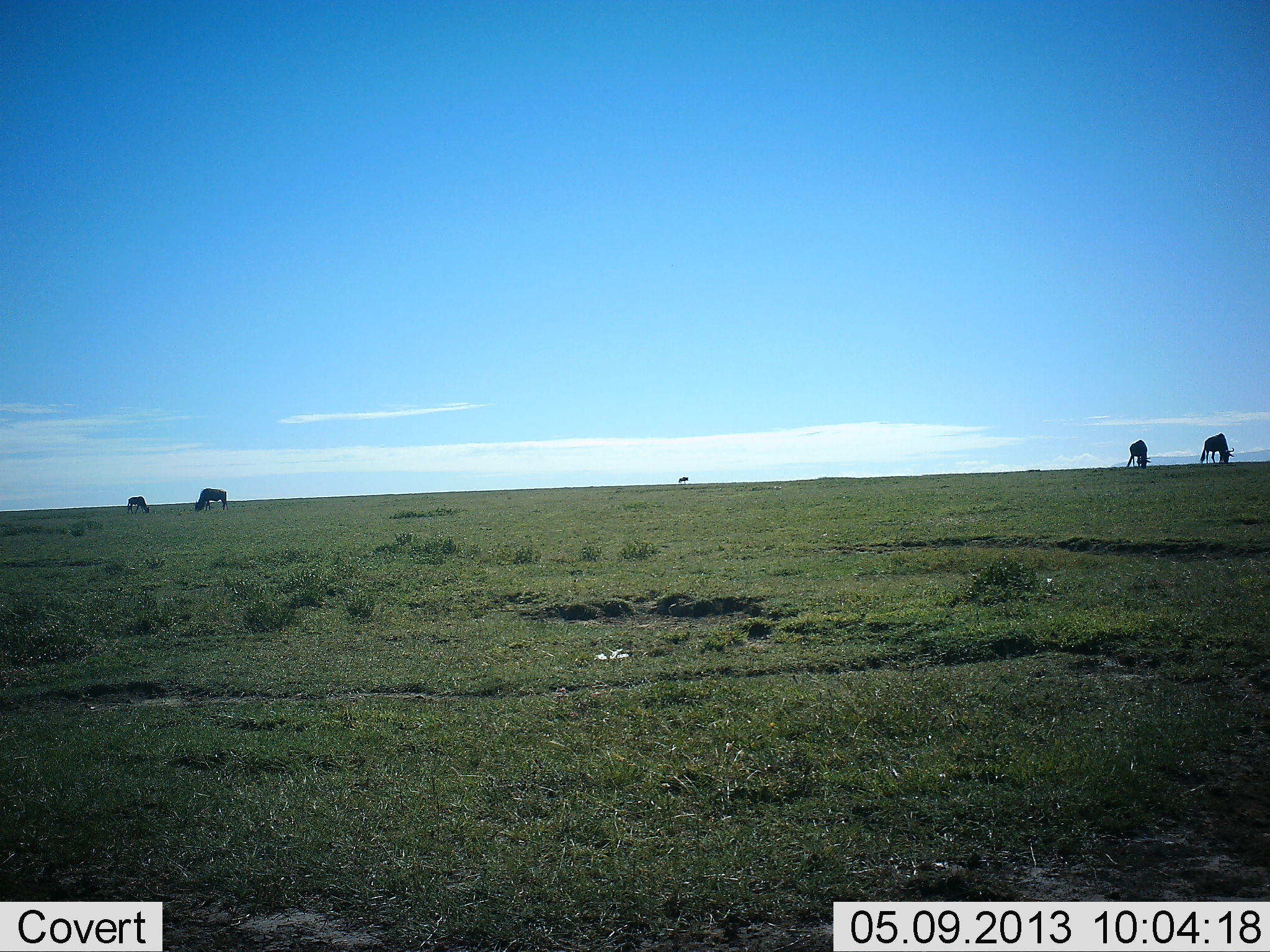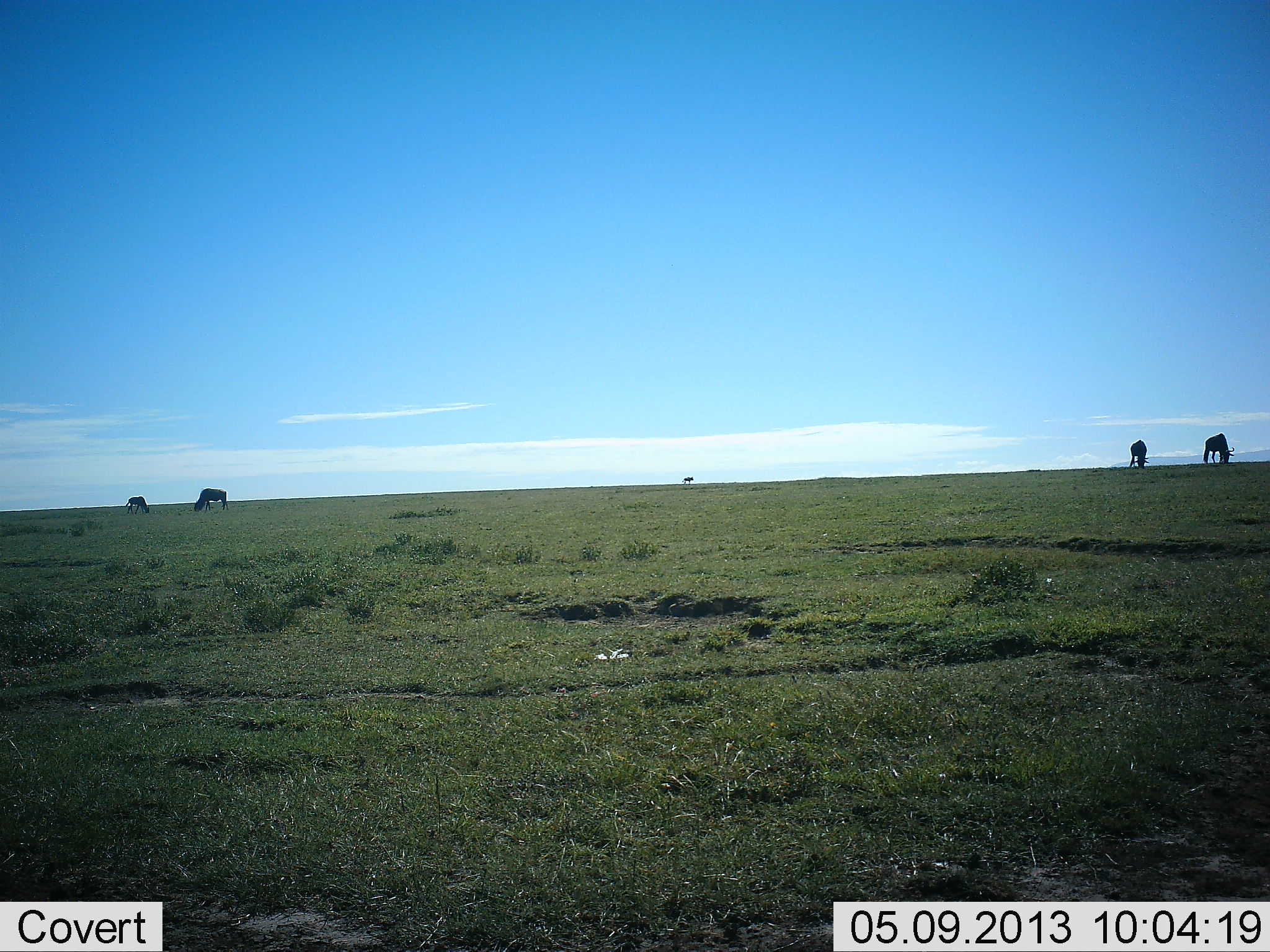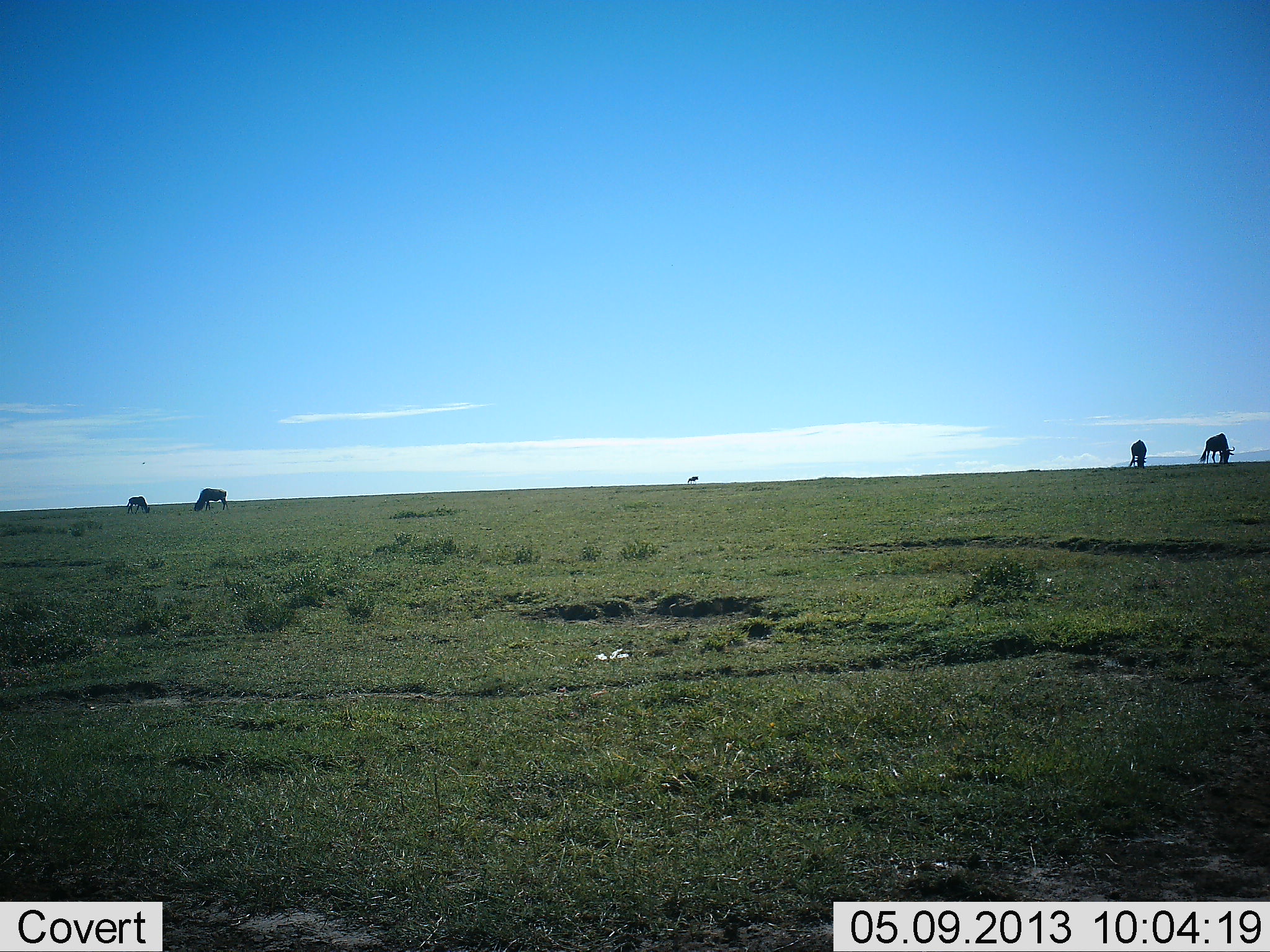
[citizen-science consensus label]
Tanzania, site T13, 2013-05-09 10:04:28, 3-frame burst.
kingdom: Animalia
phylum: Chordata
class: Mammalia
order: Artiodactyla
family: Bovidae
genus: Connochaetes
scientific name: Connochaetes taurinus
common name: blue wildebeest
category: wildebeest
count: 5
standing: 25%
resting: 0%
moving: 25%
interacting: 0%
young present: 0%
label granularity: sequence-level